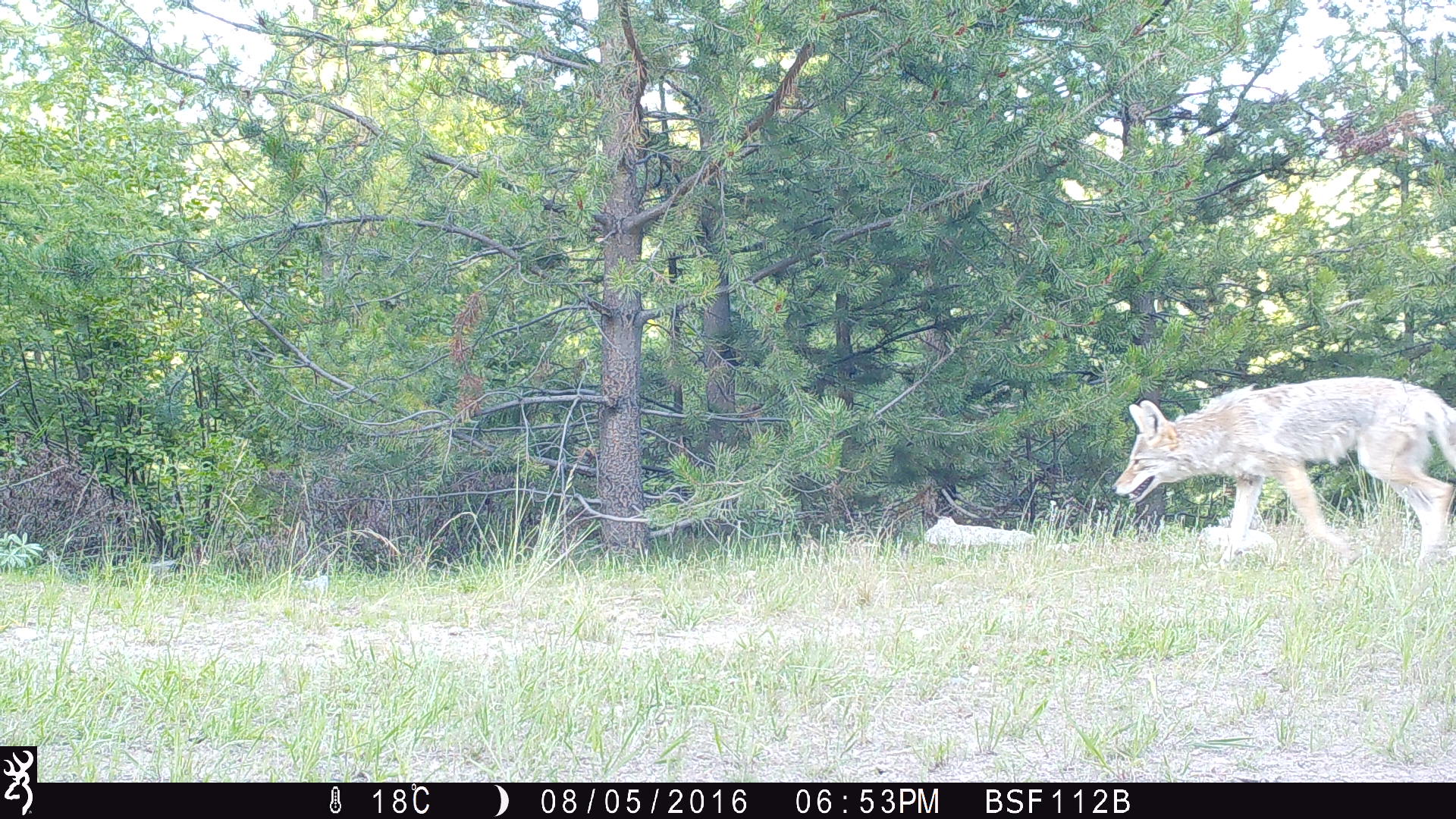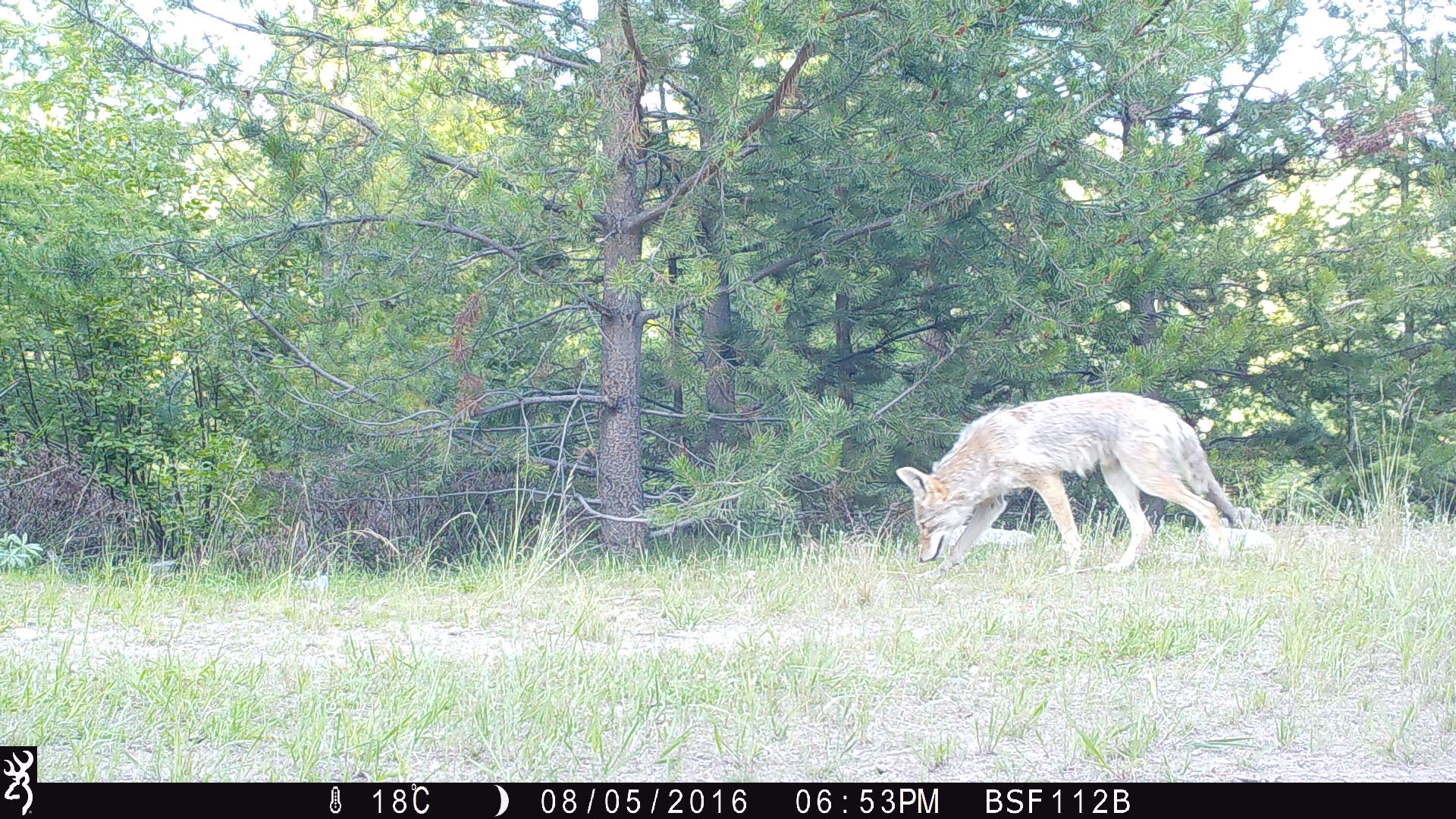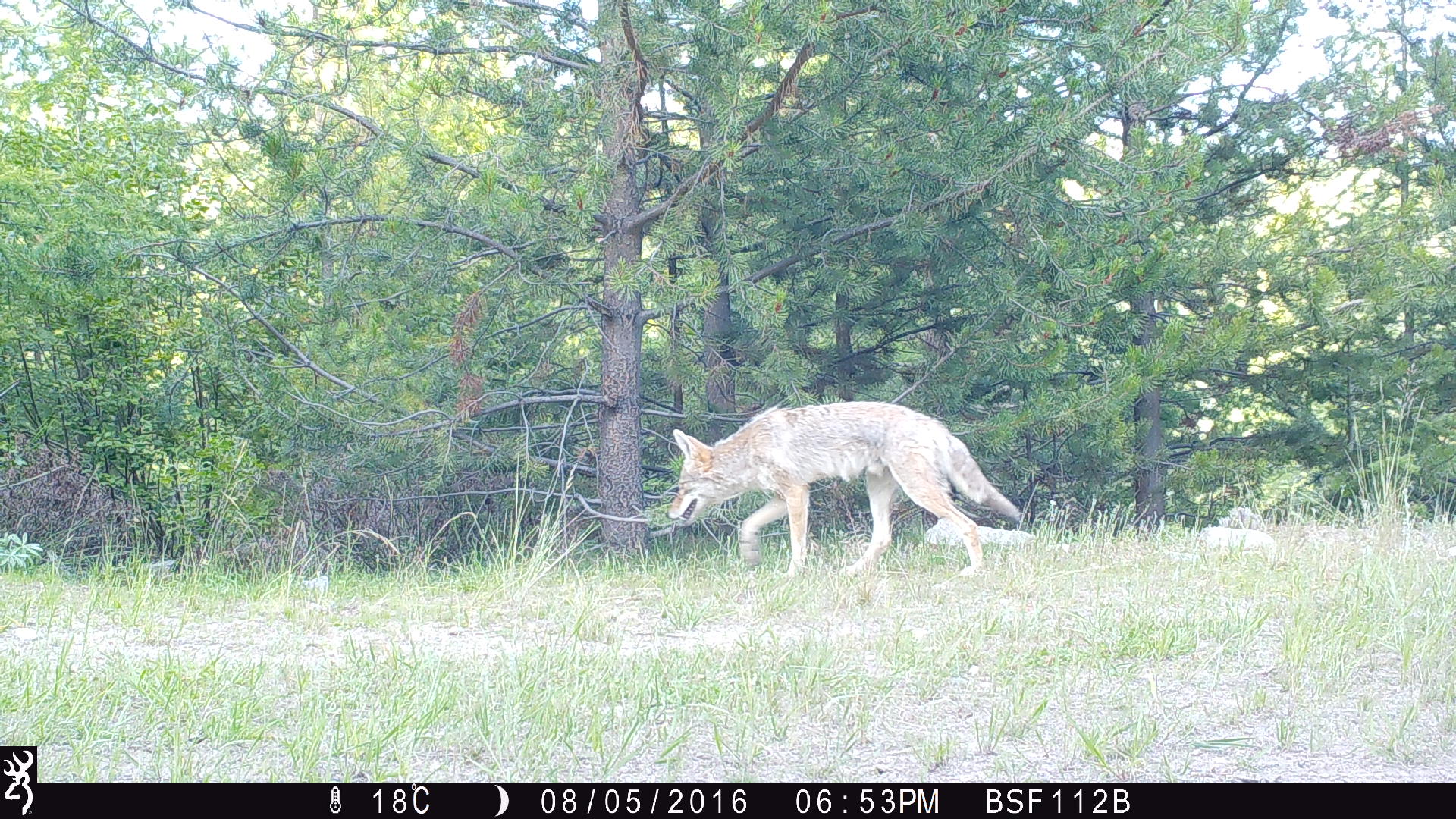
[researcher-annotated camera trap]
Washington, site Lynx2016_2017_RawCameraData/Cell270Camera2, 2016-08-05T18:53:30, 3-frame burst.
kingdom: Animalia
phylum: Chordata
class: Mammalia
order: Carnivora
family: Canidae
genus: Canis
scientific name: Canis latrans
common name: coyote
Canis latrans (coyote). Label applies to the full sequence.